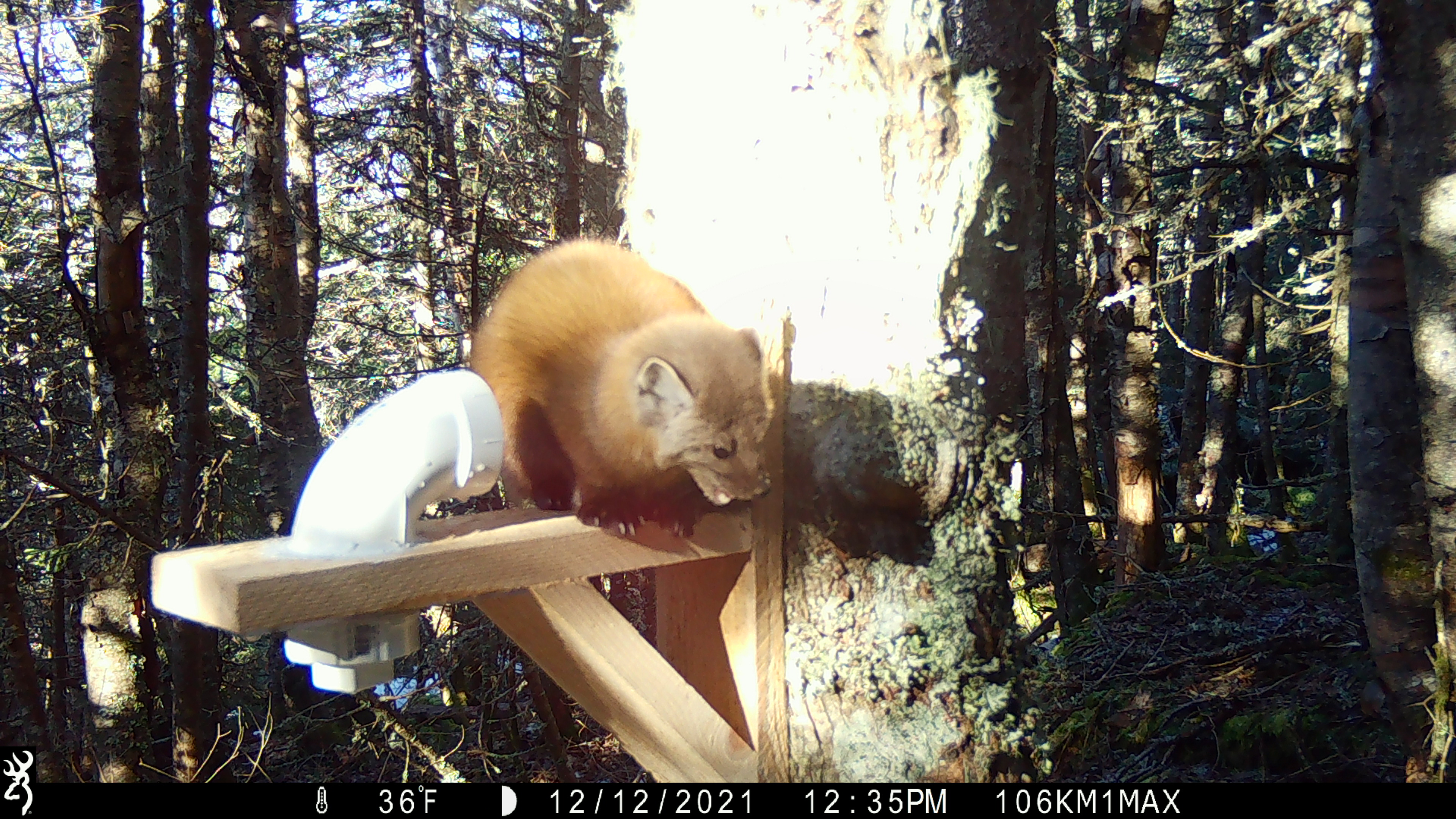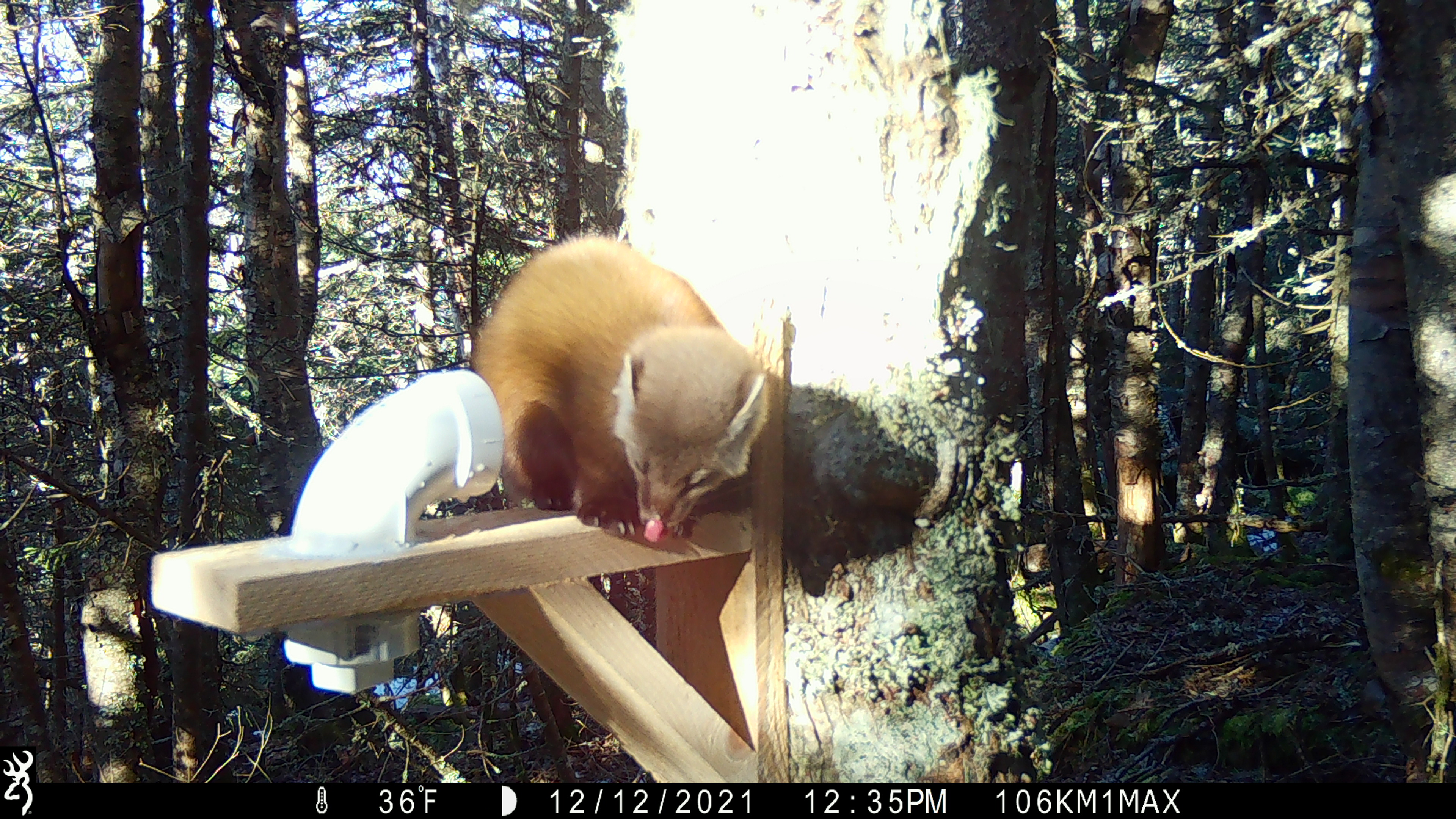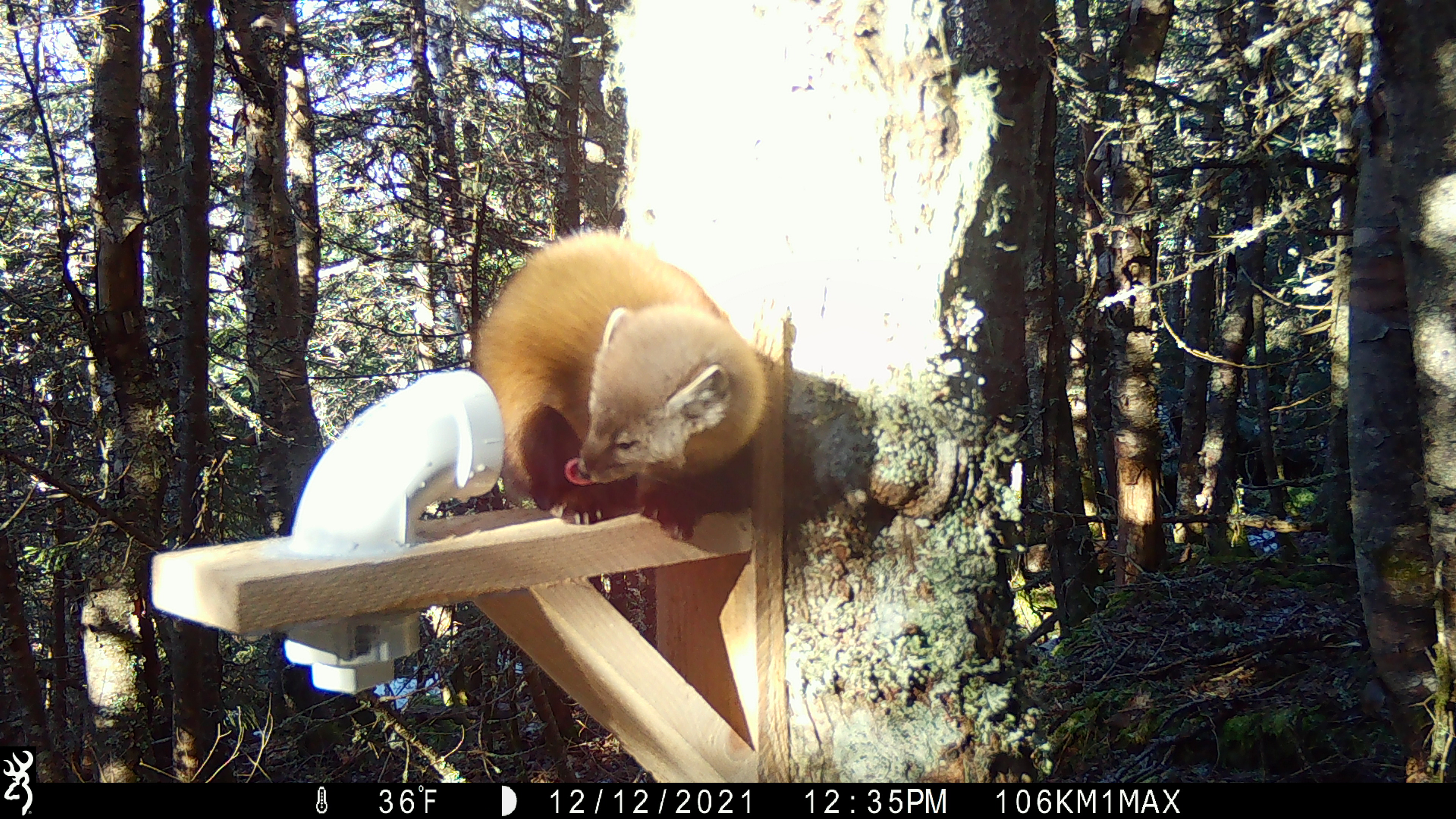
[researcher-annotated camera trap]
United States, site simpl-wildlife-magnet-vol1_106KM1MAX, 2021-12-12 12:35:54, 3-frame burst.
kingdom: Animalia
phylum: Chordata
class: Mammalia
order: Carnivora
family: Mustelidae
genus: Martes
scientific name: Martes americana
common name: american marten